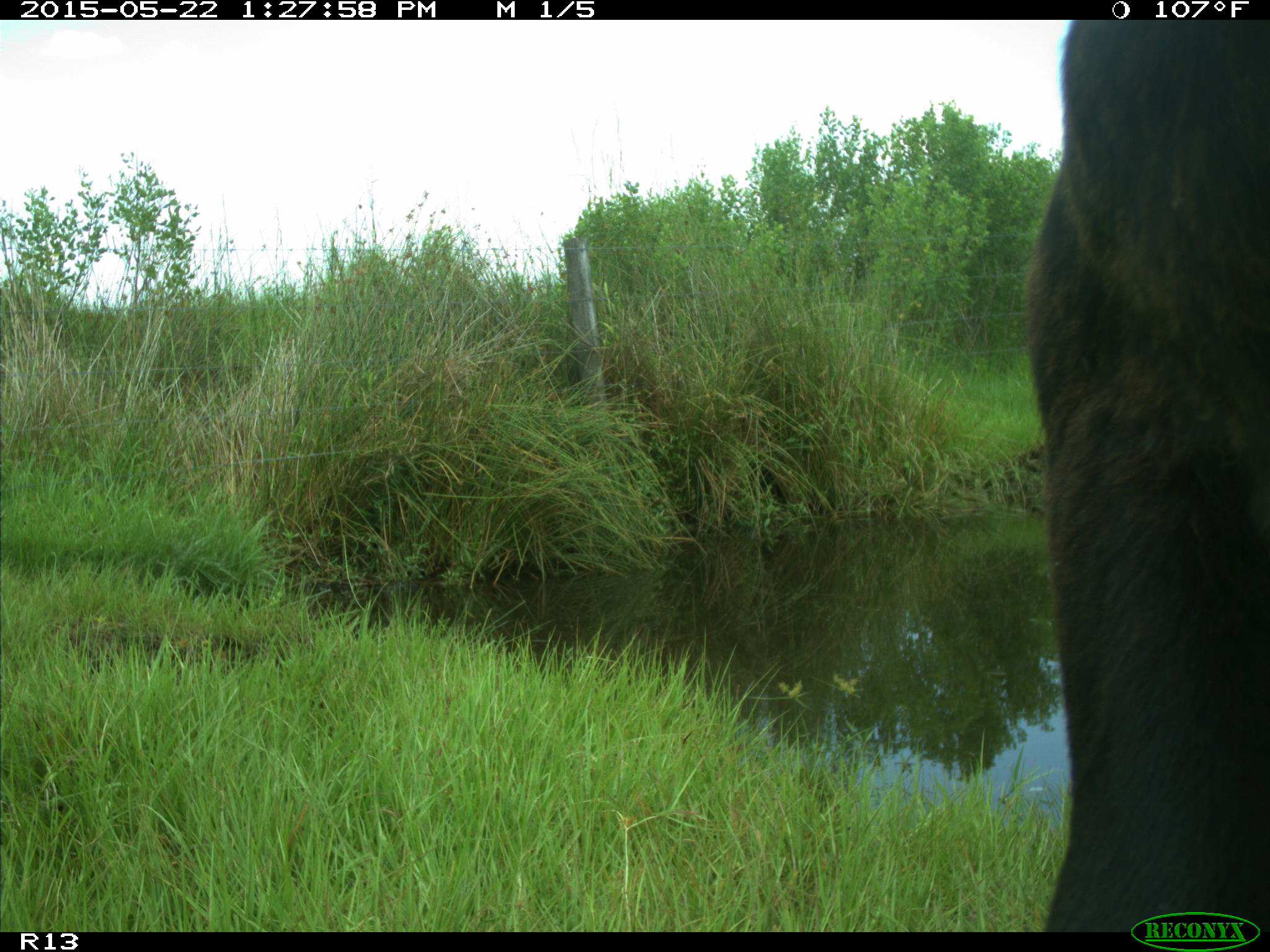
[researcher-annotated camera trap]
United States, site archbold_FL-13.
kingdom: Animalia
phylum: Chordata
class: Mammalia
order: Artiodactyla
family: Bovidae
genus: Bos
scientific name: Bos taurus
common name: domestic cow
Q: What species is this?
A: Bos taurus (domestic cow).